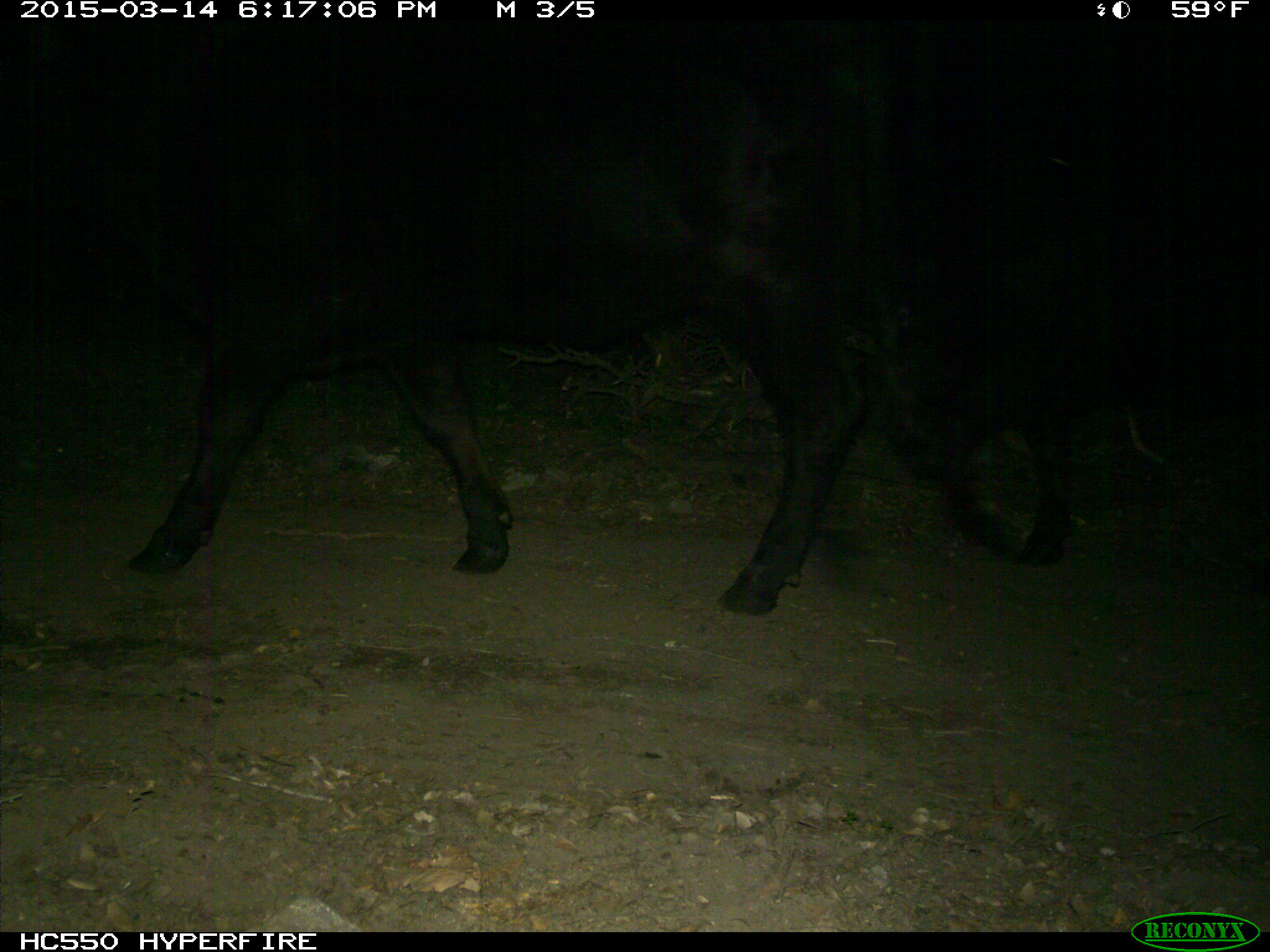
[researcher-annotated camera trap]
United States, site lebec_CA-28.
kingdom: Animalia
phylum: Chordata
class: Mammalia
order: Artiodactyla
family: Bovidae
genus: Bos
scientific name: Bos taurus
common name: domestic cow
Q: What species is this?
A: Bos taurus (domestic cow).